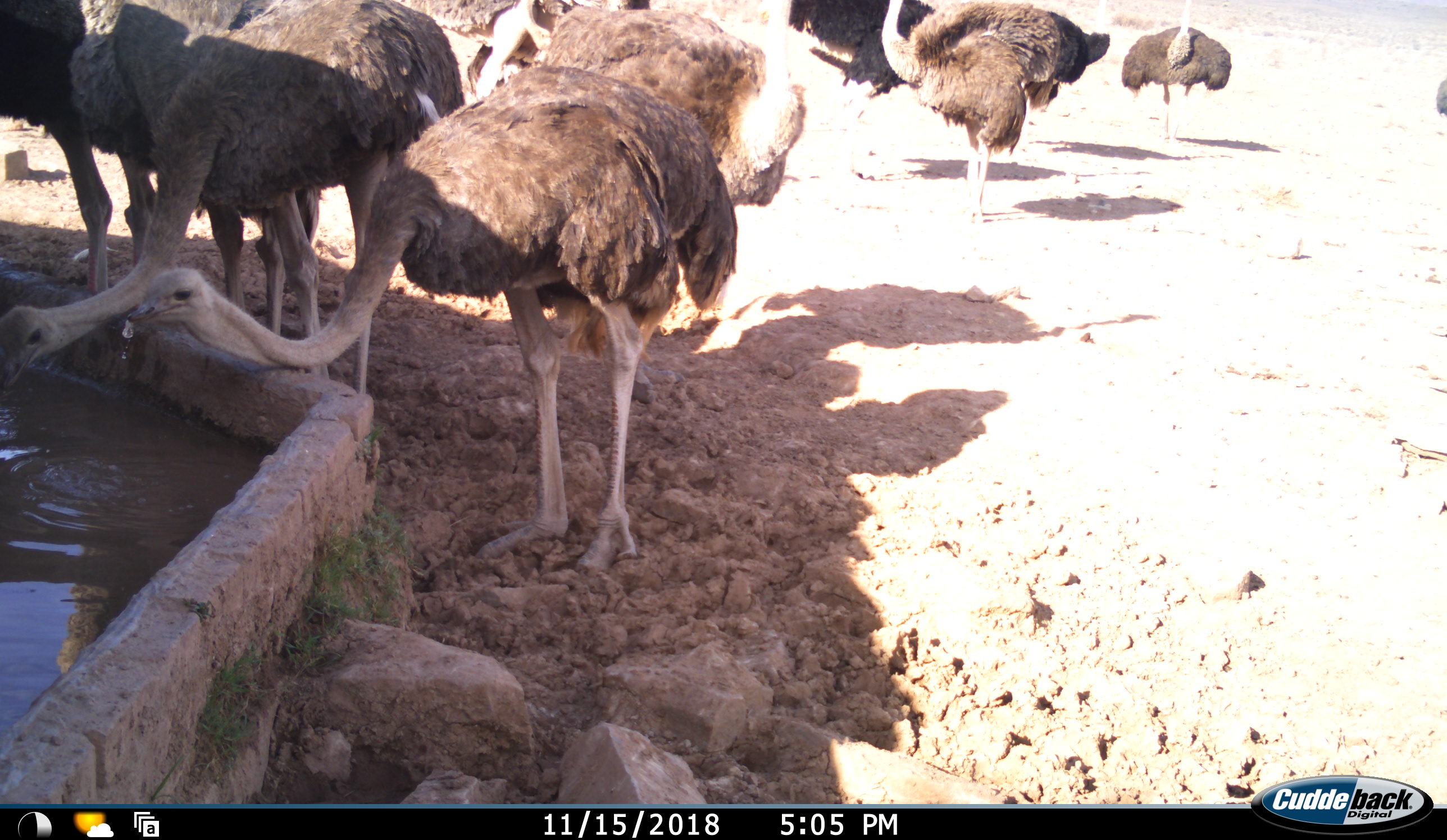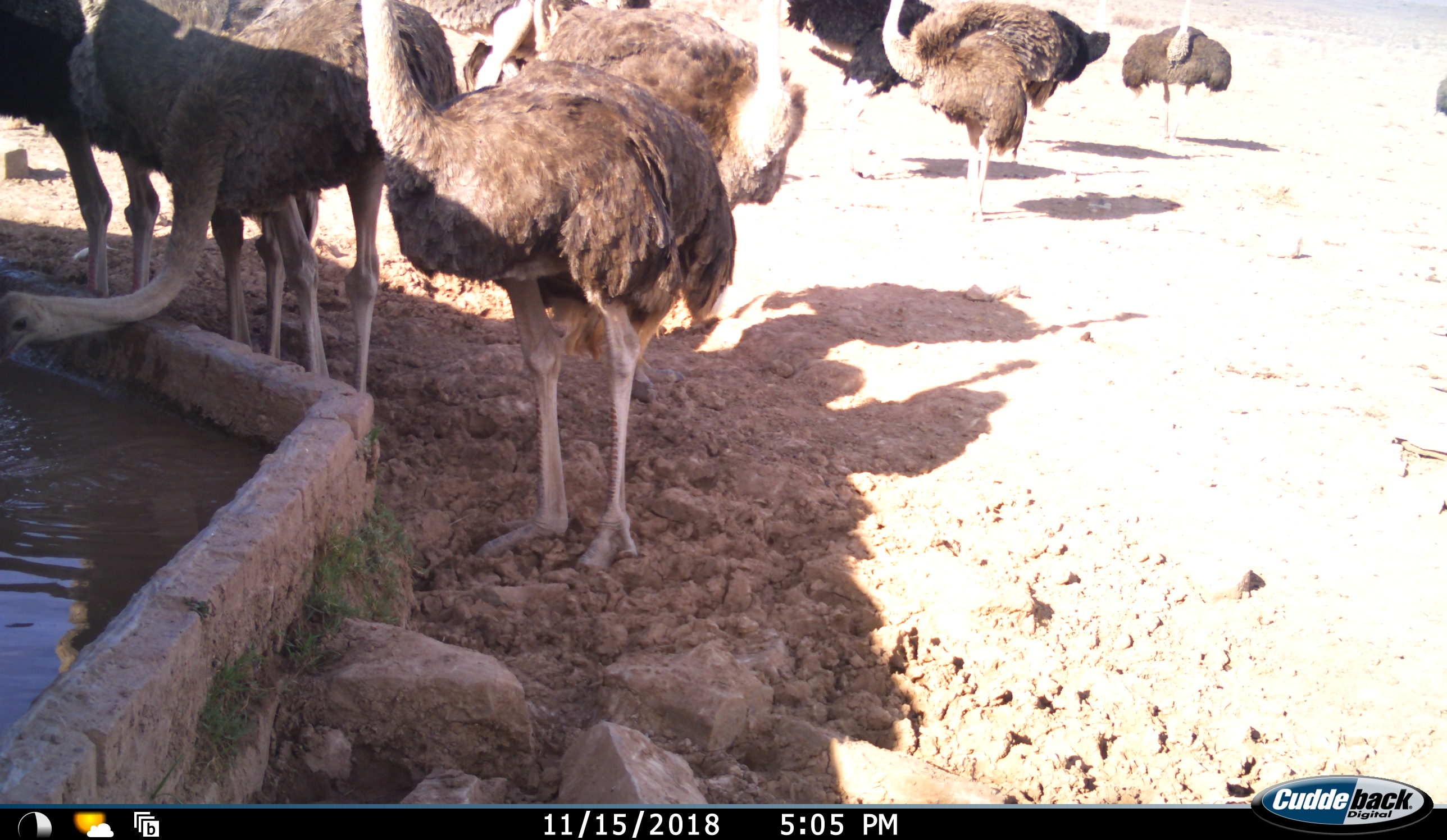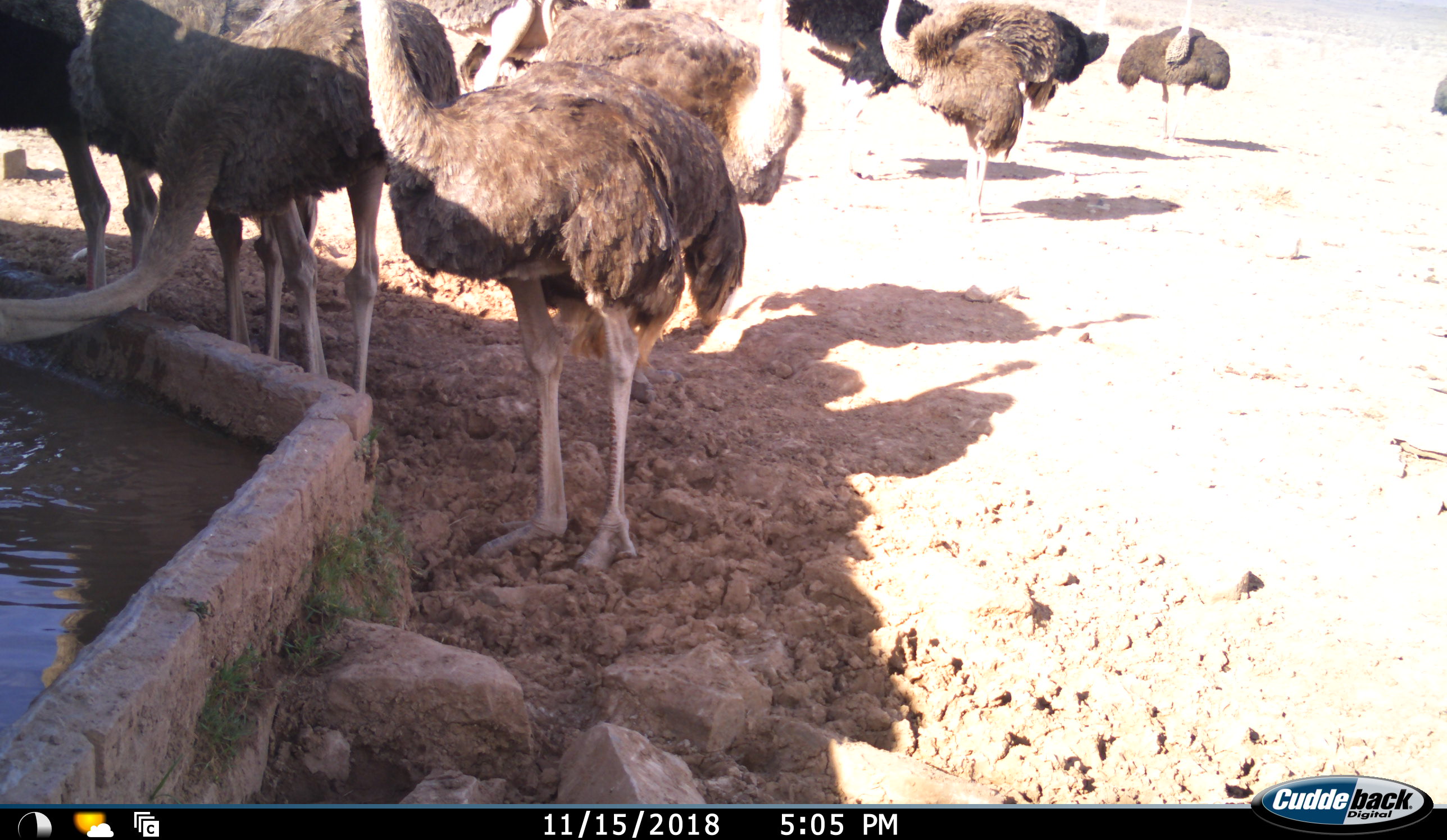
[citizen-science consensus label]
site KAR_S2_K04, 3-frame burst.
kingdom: Animalia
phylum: Chordata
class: Aves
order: Struthioniformes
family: Struthionidae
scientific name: Struthionidae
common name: ostrich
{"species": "ostrich (Struthionidae)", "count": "9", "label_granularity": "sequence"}